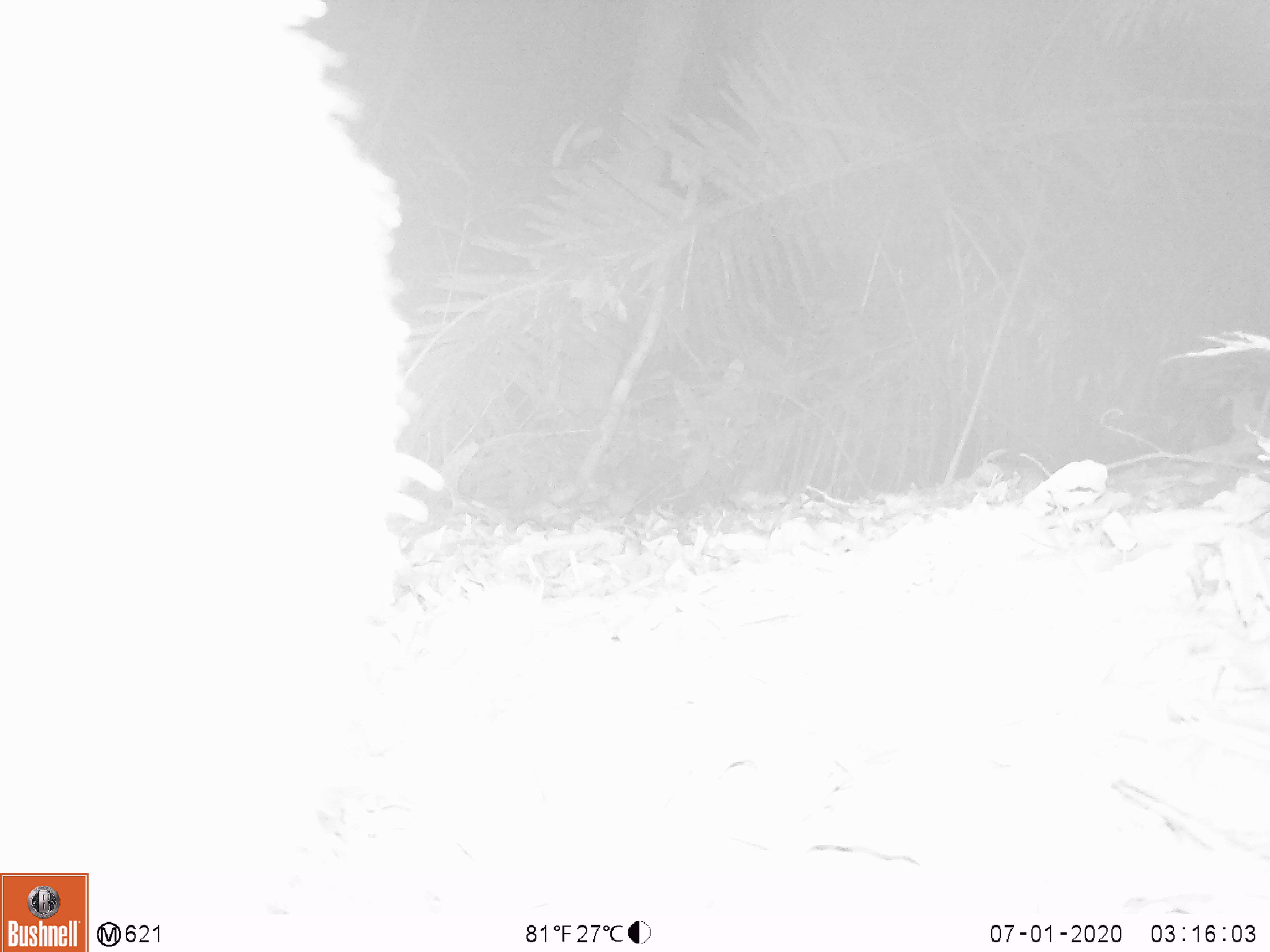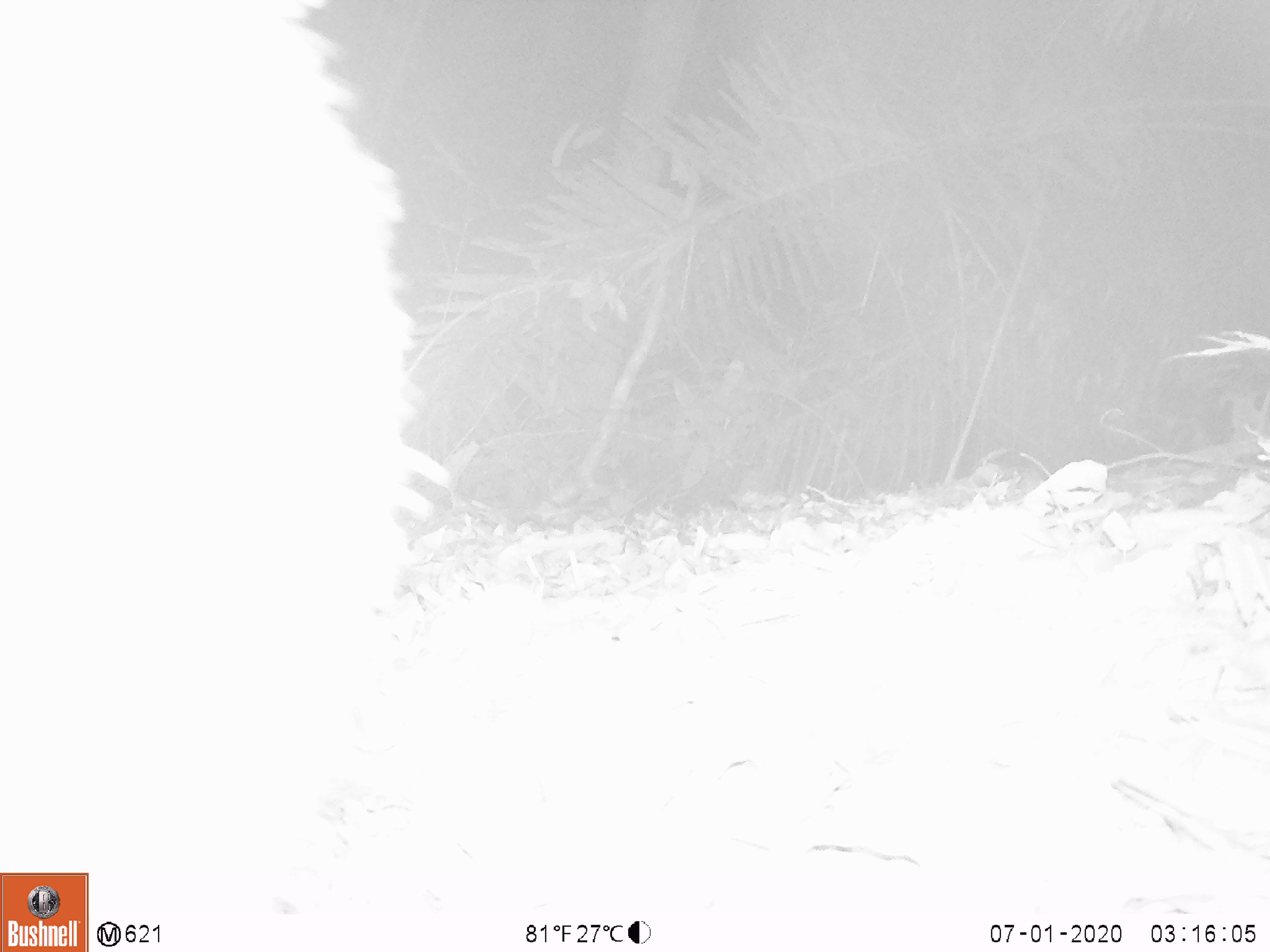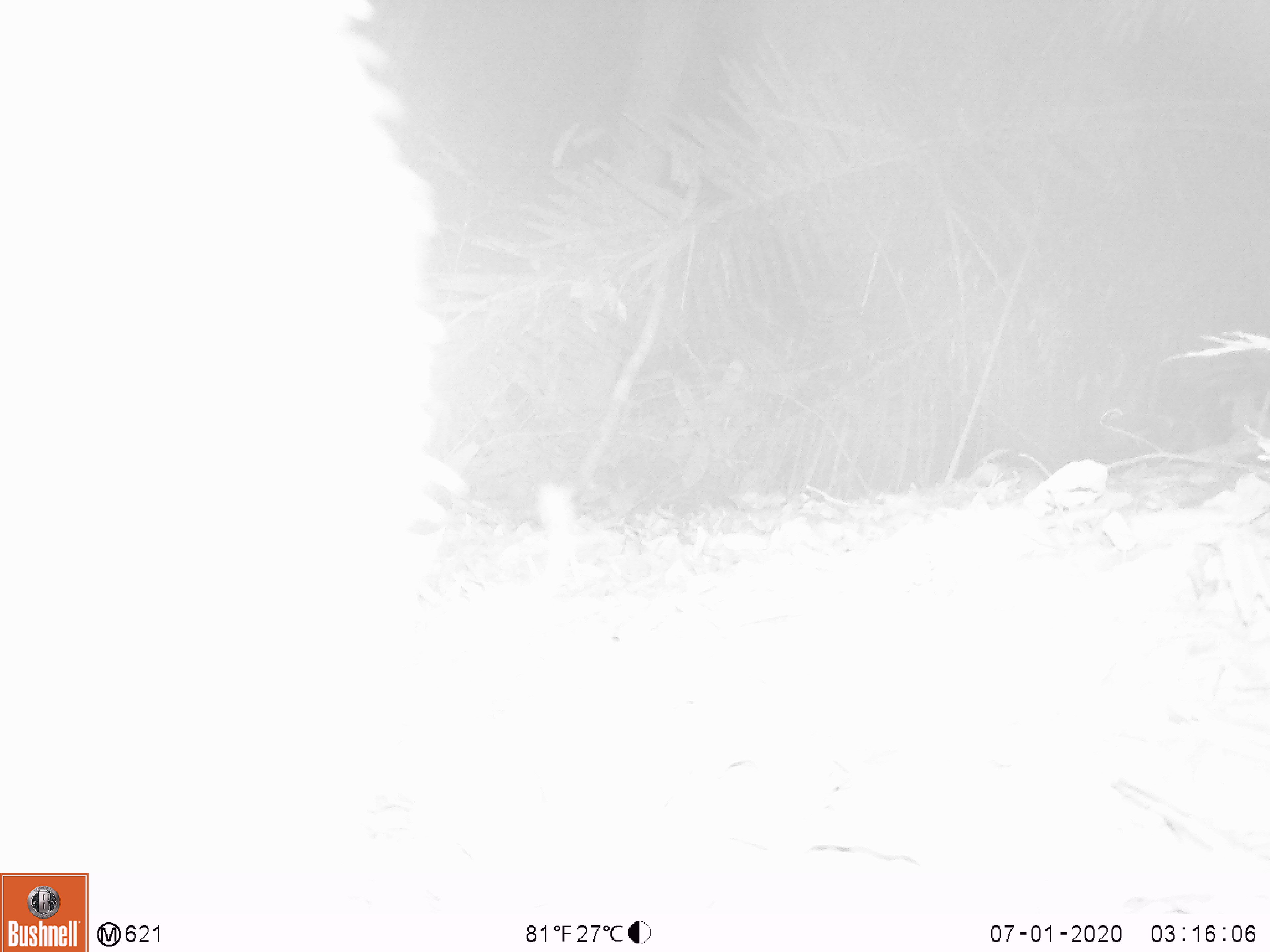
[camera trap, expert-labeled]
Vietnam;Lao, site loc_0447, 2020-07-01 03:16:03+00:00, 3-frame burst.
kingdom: Animalia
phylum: Chordata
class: Mammalia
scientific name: Mammalia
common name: mammal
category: unidentified mammal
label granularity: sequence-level